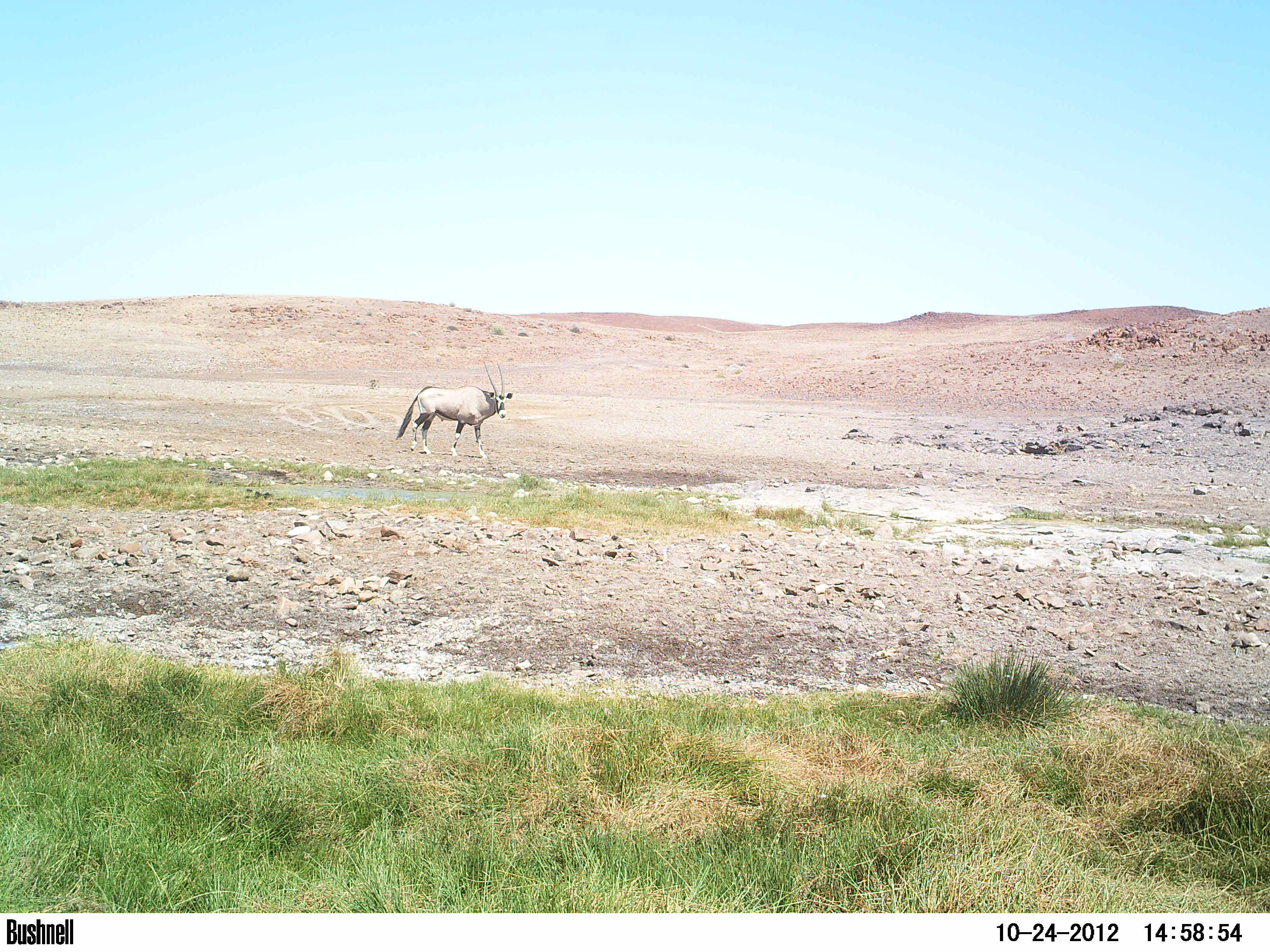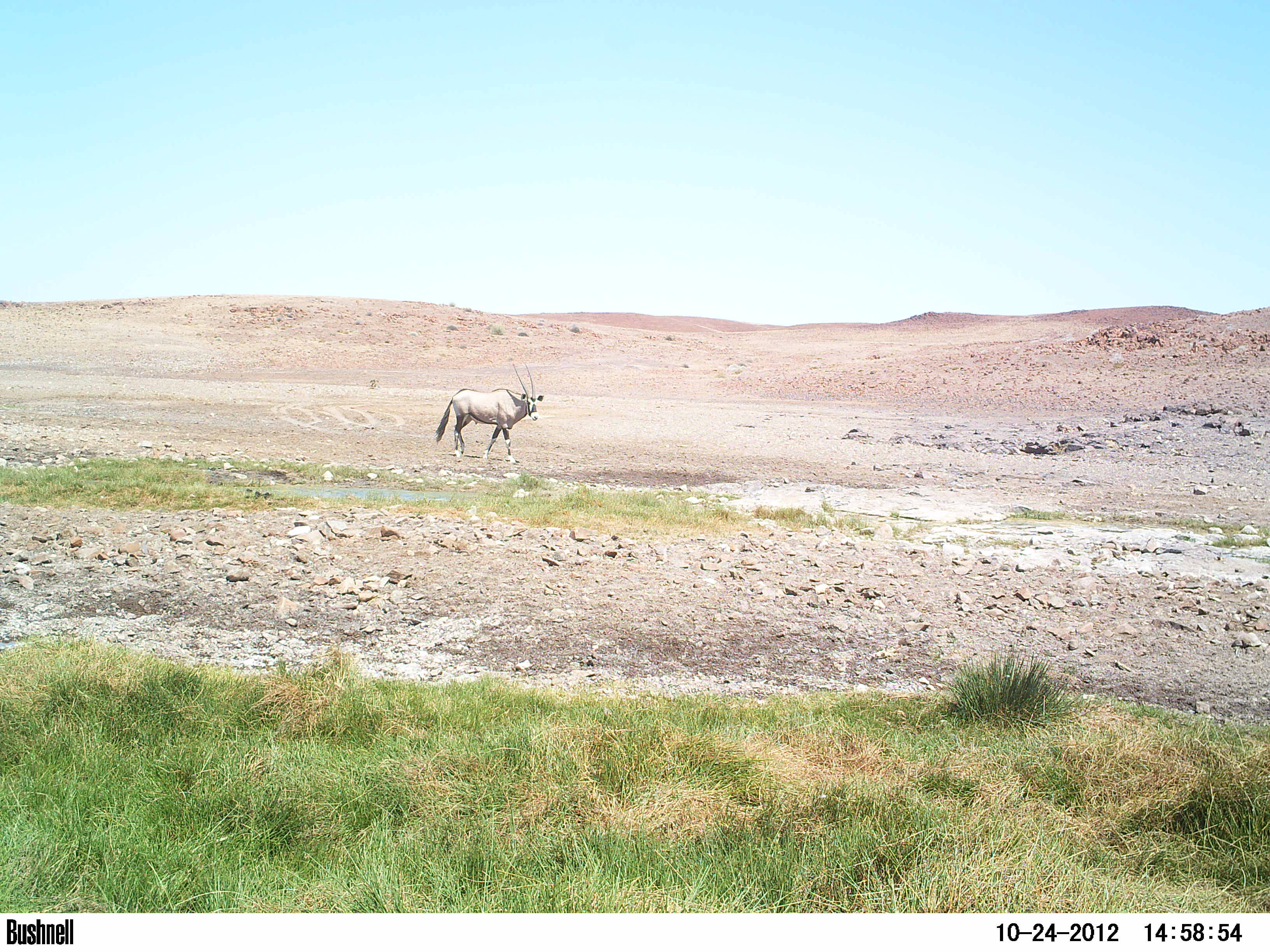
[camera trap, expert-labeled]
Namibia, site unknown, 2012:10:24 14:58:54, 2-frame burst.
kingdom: Animalia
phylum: Chordata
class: Mammalia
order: Artiodactyla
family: Bovidae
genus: Oryx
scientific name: Oryx gazella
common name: gemsbok